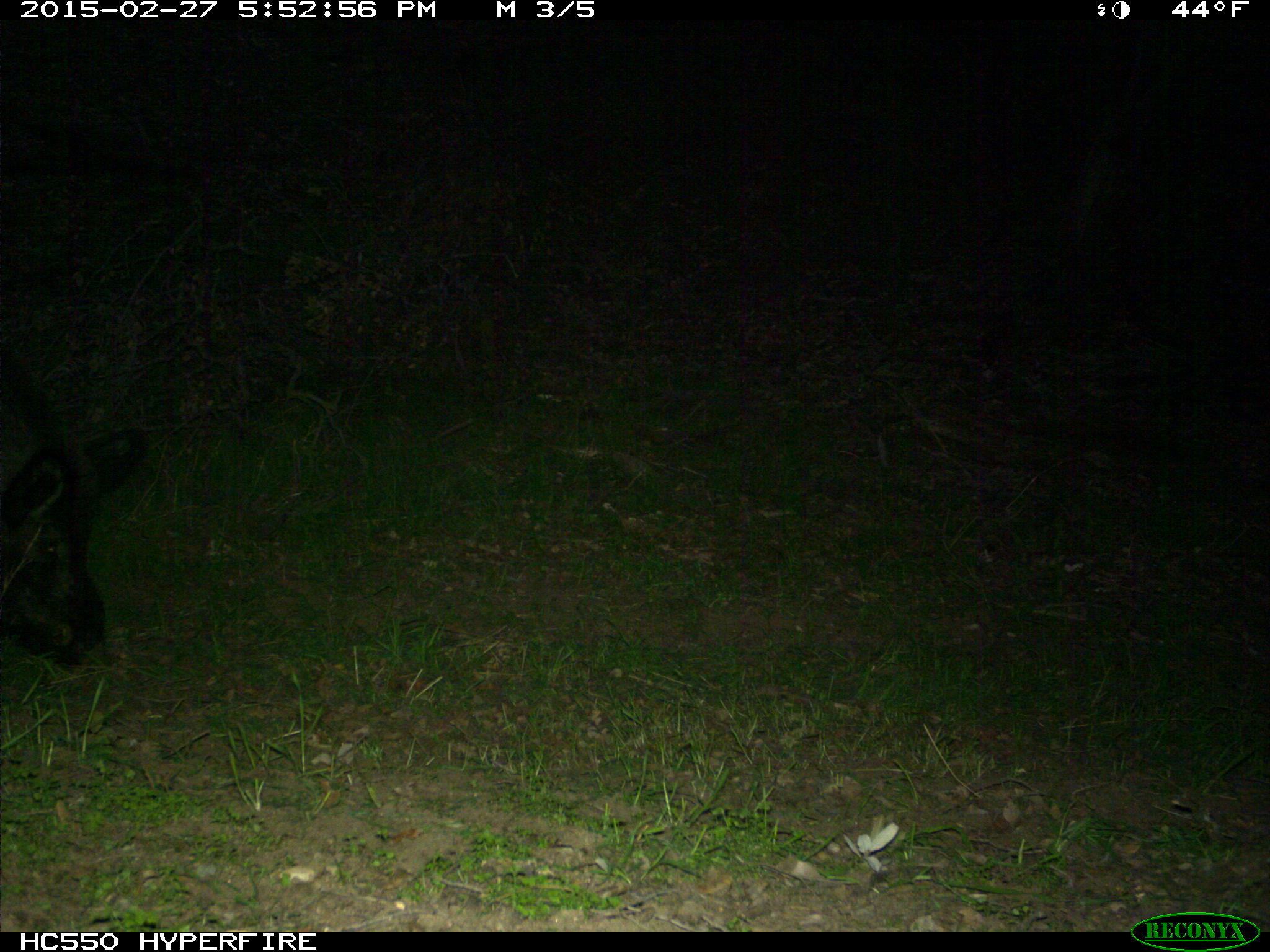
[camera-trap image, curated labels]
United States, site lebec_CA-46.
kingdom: Animalia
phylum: Chordata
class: Mammalia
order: Artiodactyla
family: Suidae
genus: Sus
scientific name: Sus scrofa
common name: wild boar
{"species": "Sus scrofa (wild boar)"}